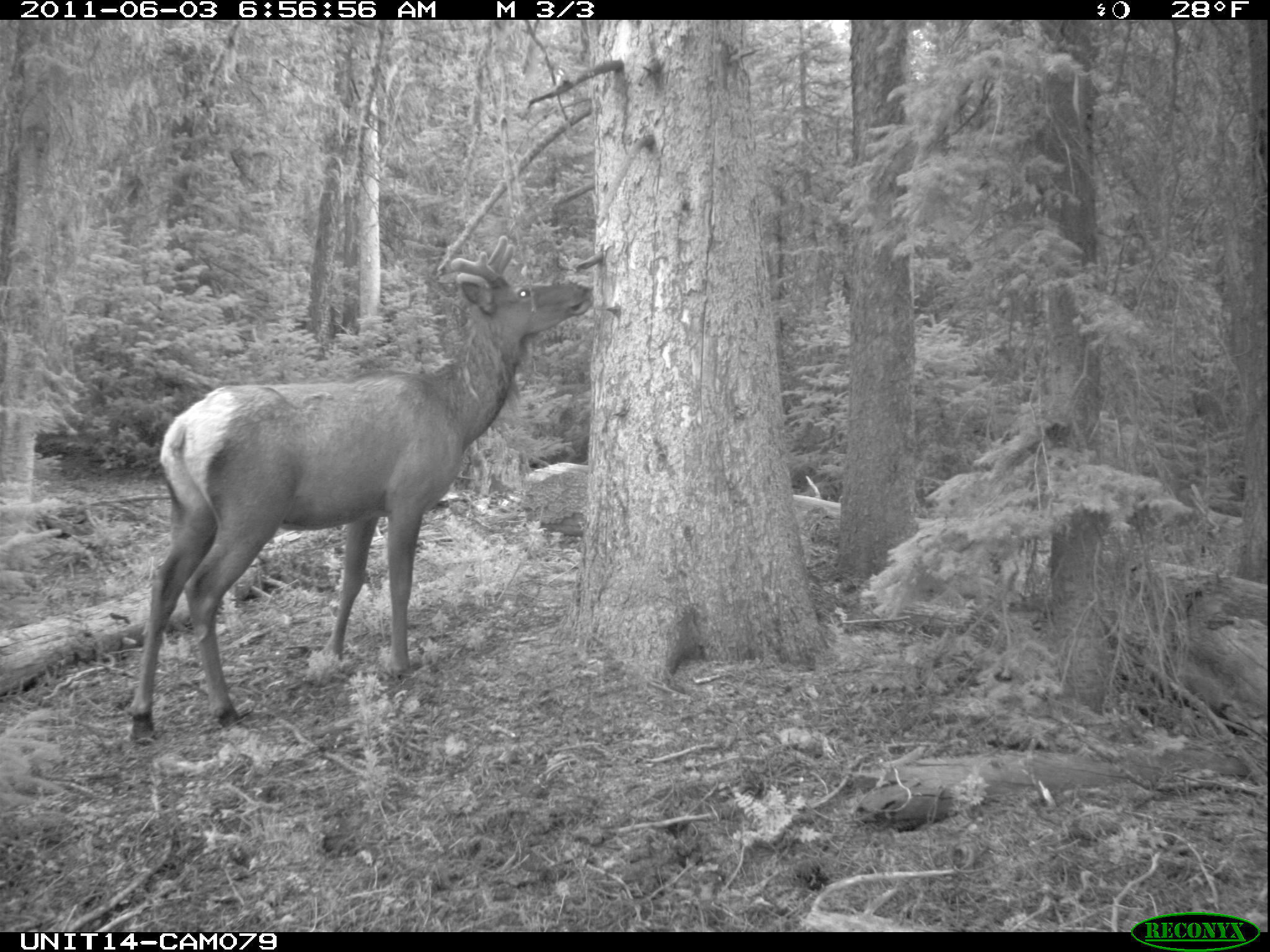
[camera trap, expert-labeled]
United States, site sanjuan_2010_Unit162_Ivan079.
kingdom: Animalia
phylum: Chordata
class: Mammalia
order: Artiodactyla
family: Cervidae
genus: Cervus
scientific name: Cervus elaphus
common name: red deer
Cervus elaphus (red deer).